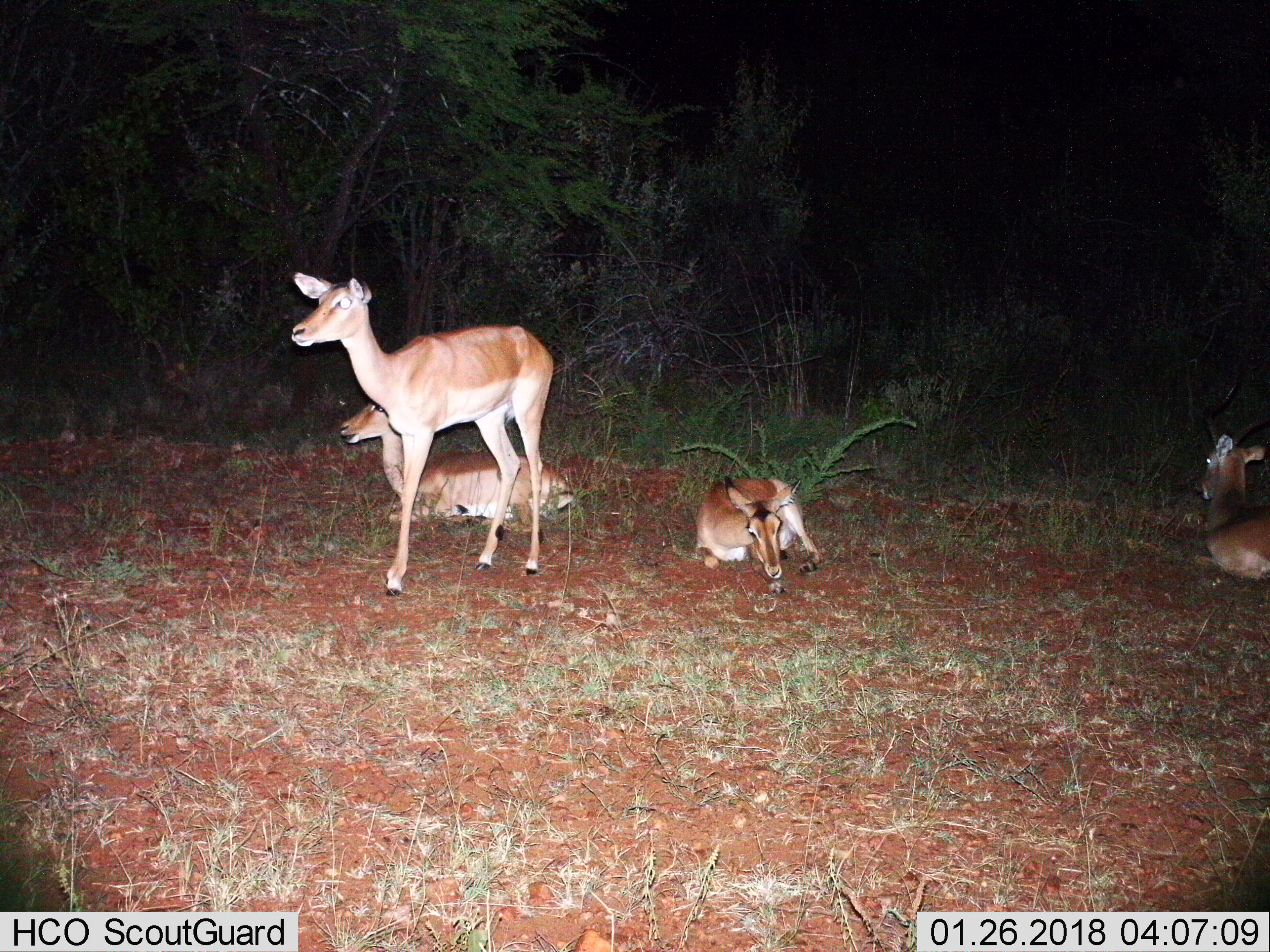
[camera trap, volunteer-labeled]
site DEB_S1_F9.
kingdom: Animalia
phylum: Chordata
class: Mammalia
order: Artiodactyla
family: Bovidae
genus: Aepyceros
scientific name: Aepyceros melampus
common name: impala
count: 4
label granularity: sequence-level